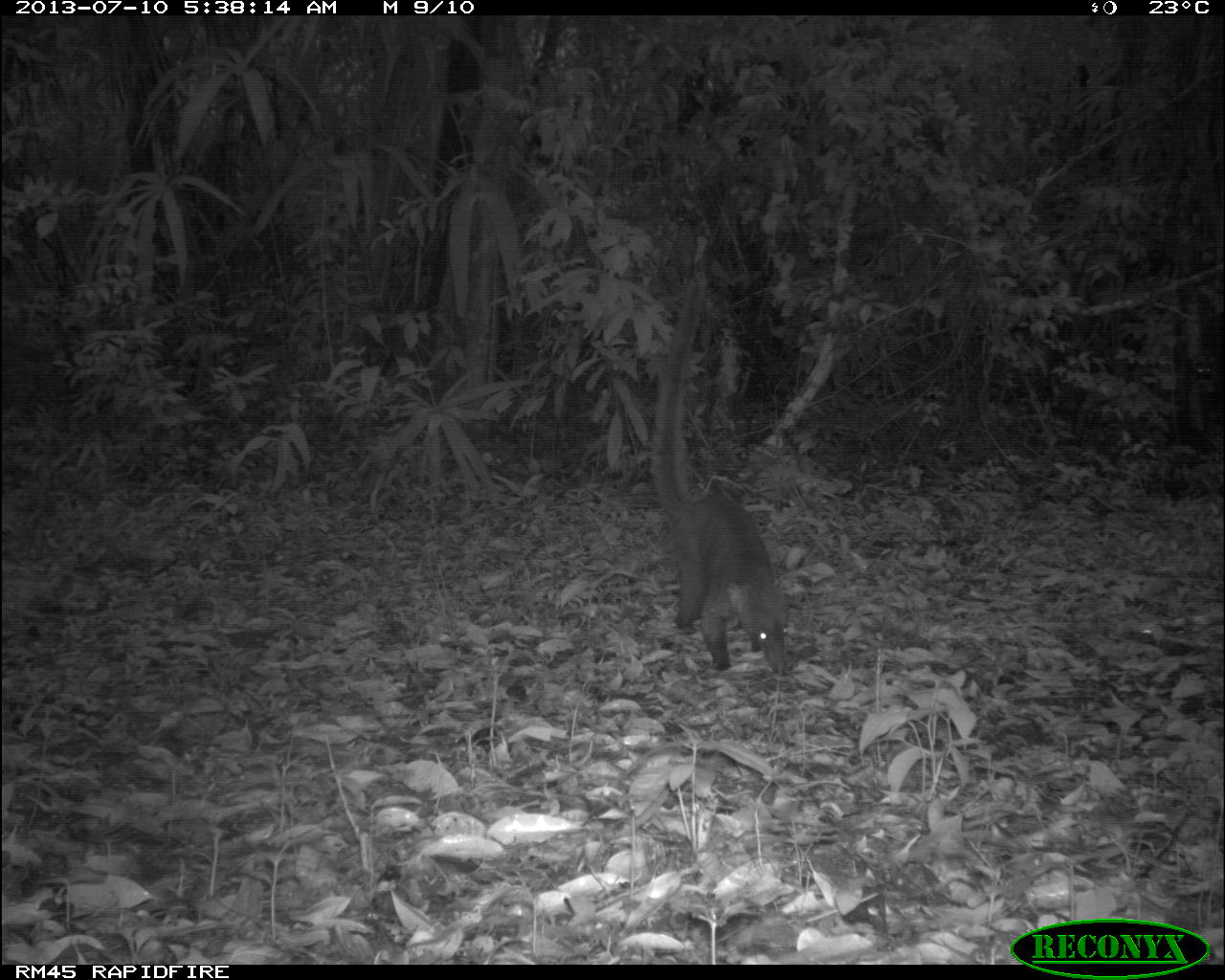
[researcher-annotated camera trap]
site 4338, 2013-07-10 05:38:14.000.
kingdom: Animalia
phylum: Chordata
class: Mammalia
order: Carnivora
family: Procyonidae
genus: Nasua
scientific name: Nasua narica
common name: white-nosed coati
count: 1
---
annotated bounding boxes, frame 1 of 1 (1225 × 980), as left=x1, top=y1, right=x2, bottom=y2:
nasua narica: left=648, top=271, right=794, bottom=679